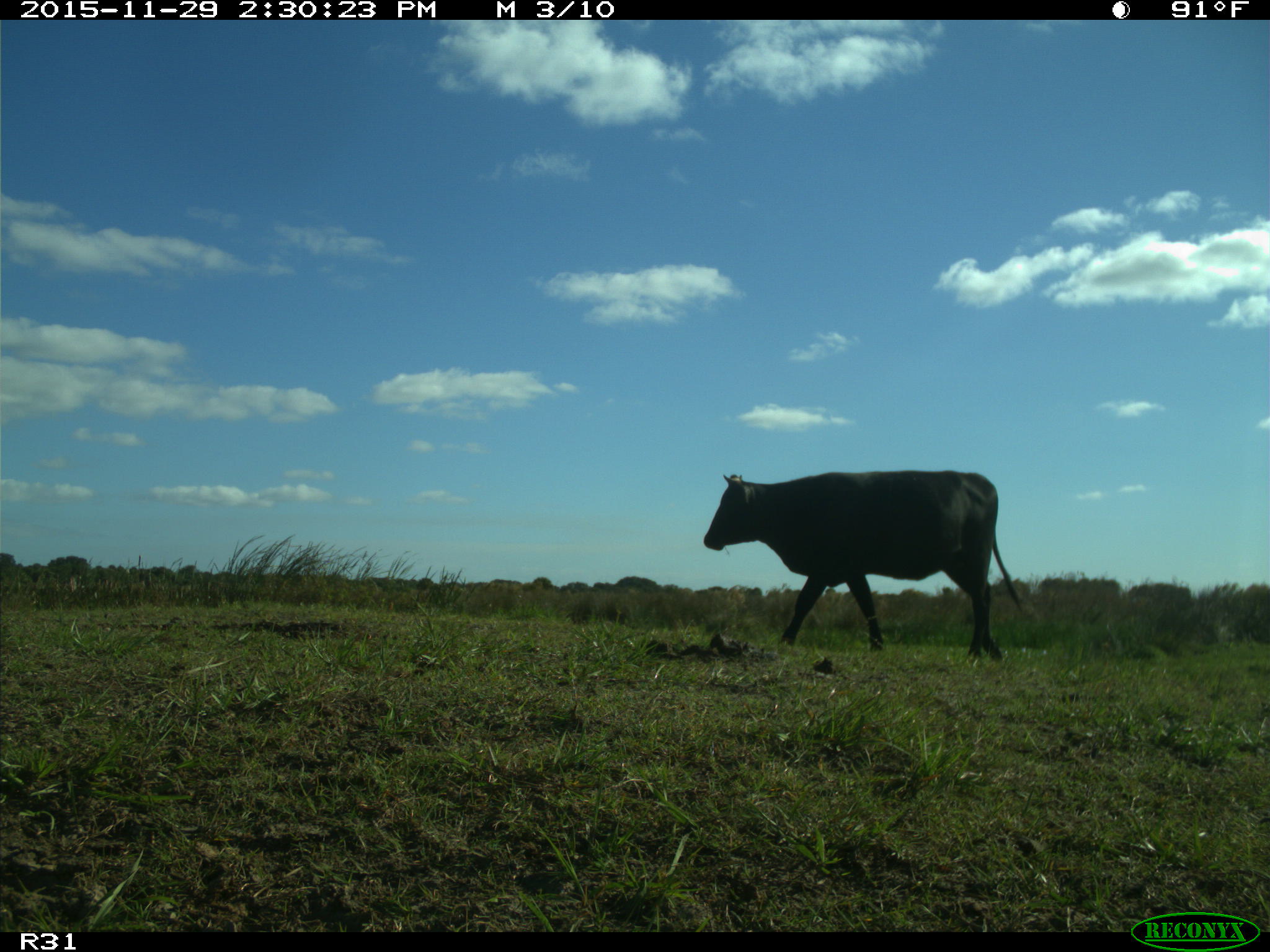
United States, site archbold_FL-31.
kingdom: Animalia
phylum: Chordata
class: Mammalia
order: Artiodactyla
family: Bovidae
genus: Bos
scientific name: Bos taurus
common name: domestic cow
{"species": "Bos taurus (domestic cow)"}